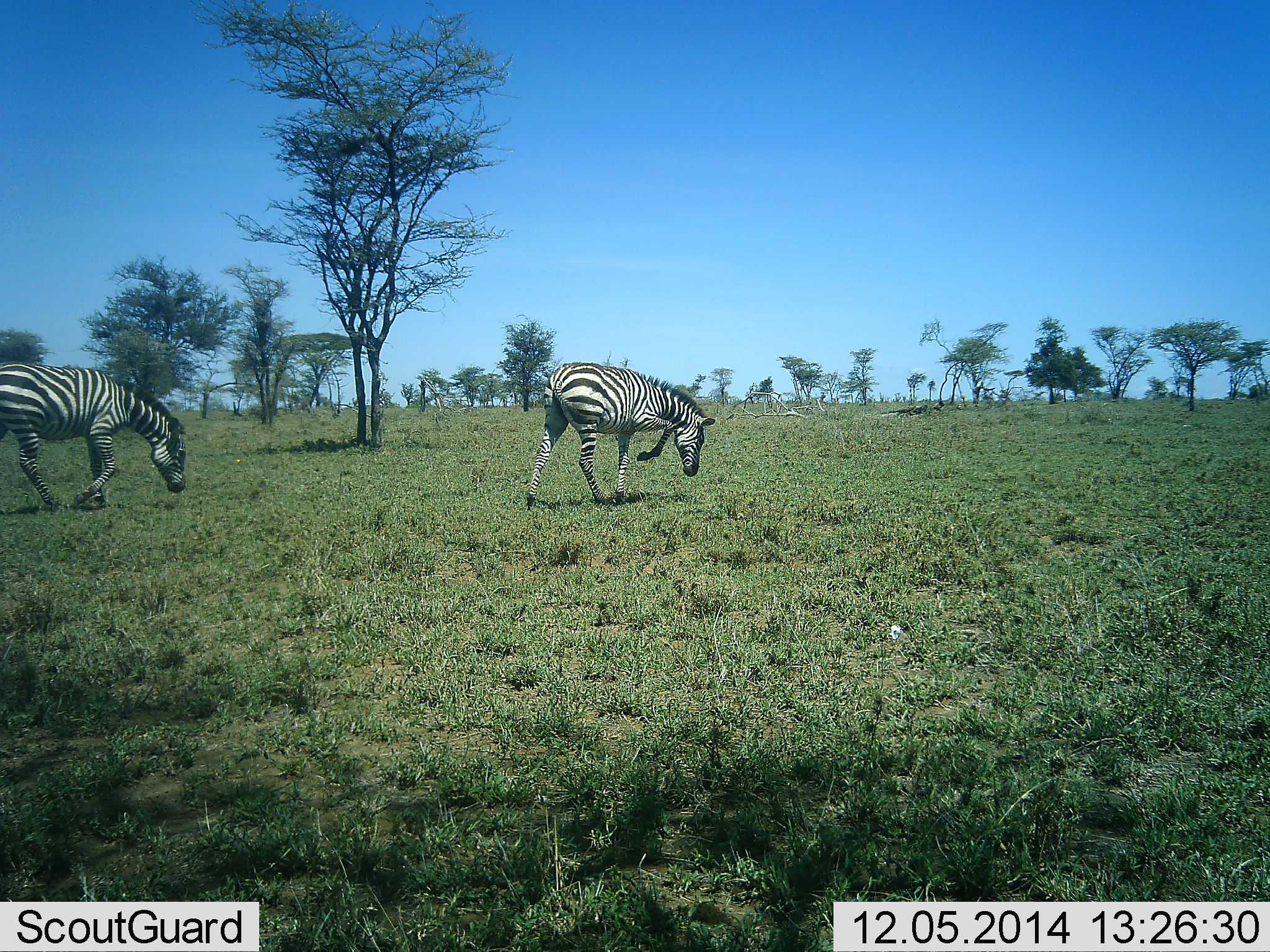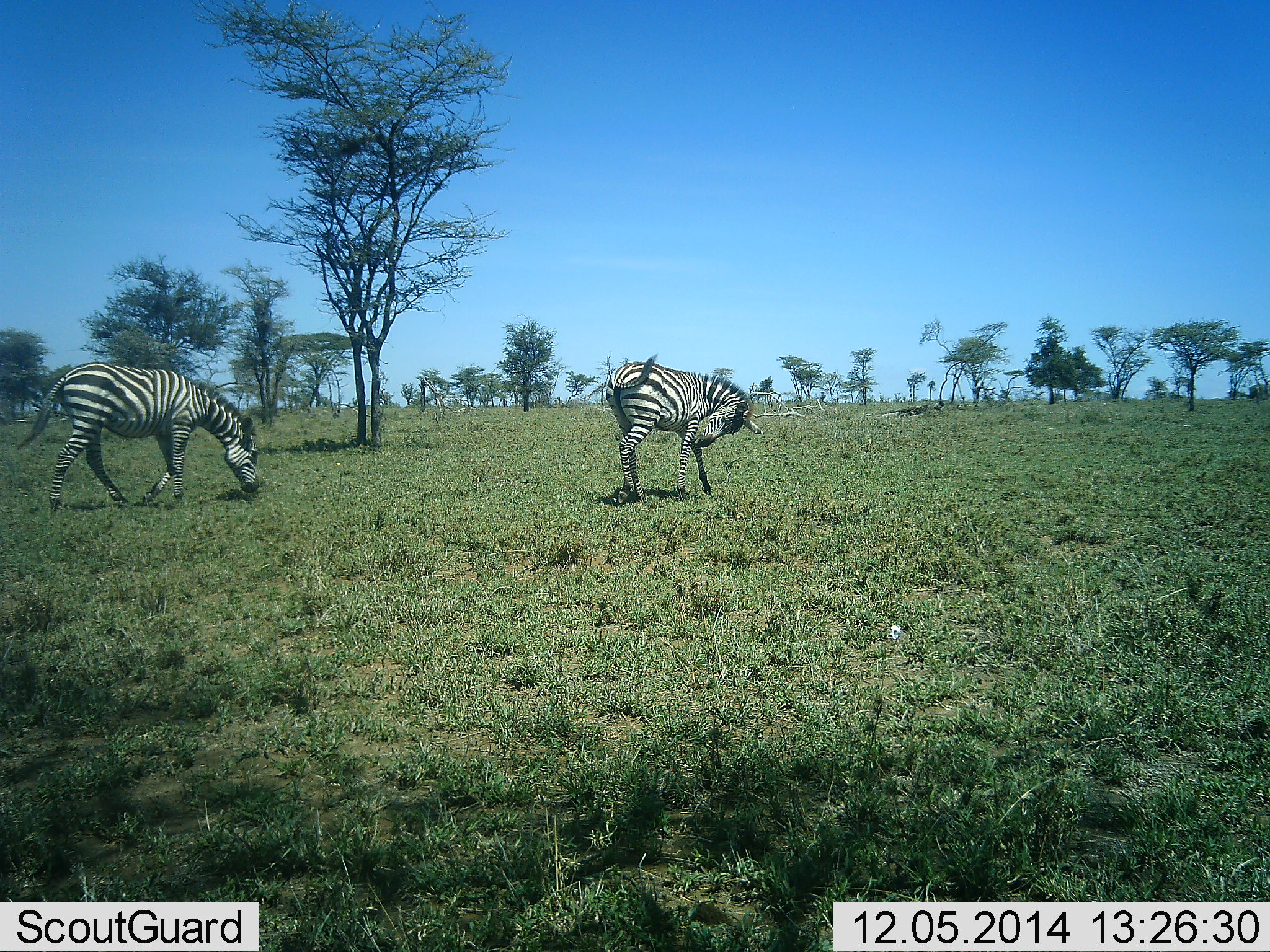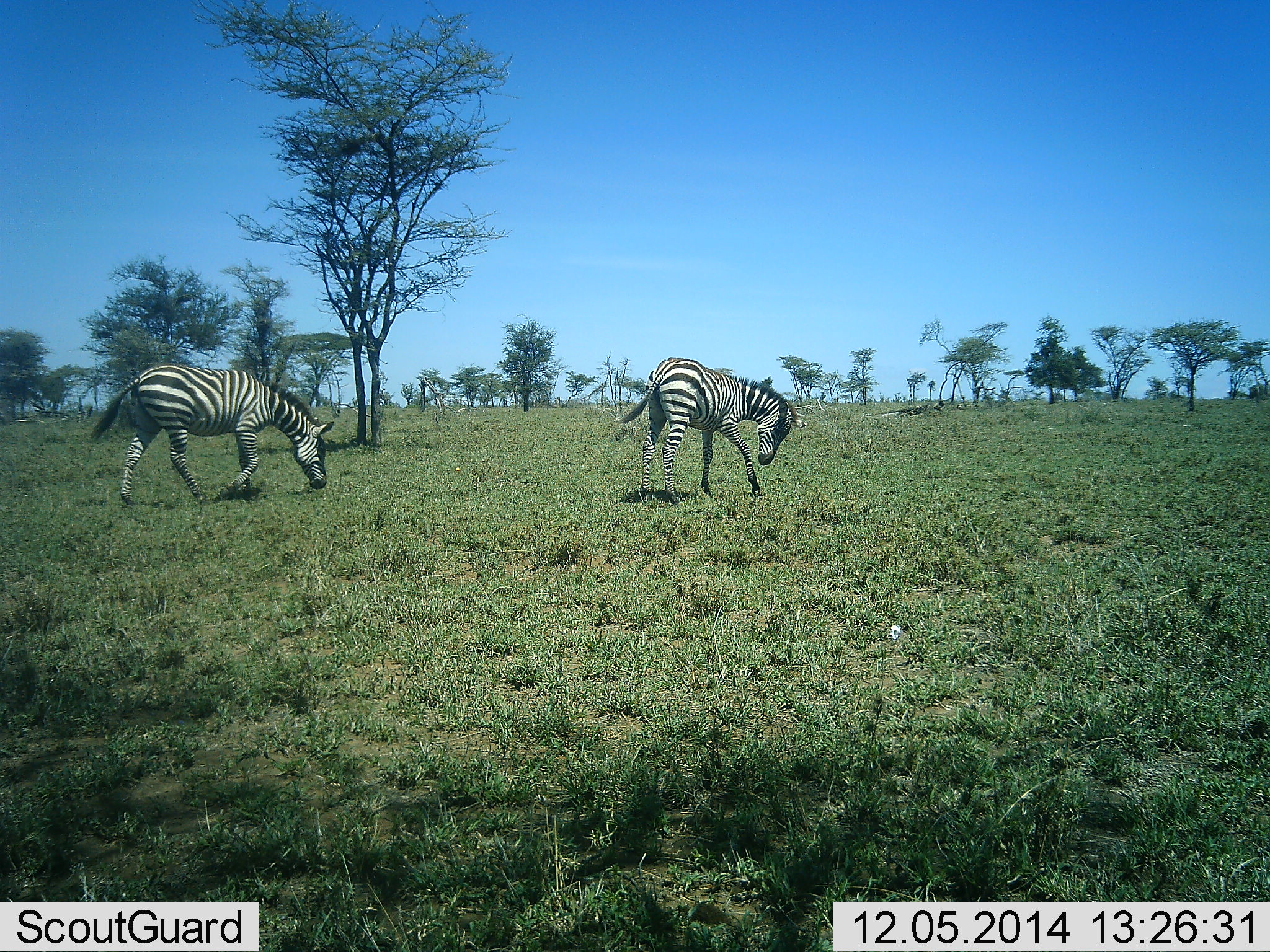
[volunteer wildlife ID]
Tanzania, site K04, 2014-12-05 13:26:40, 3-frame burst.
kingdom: Animalia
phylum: Chordata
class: Mammalia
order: Perissodactyla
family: Equidae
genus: Equus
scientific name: Equus quagga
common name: plains zebra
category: zebra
Zebra (plains zebra) (Equus quagga), count 2. Behavior (volunteer vote fractions): standing 0%, resting 0%, moving 100%, interacting 0%. Young present (vote fraction): 0%. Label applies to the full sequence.